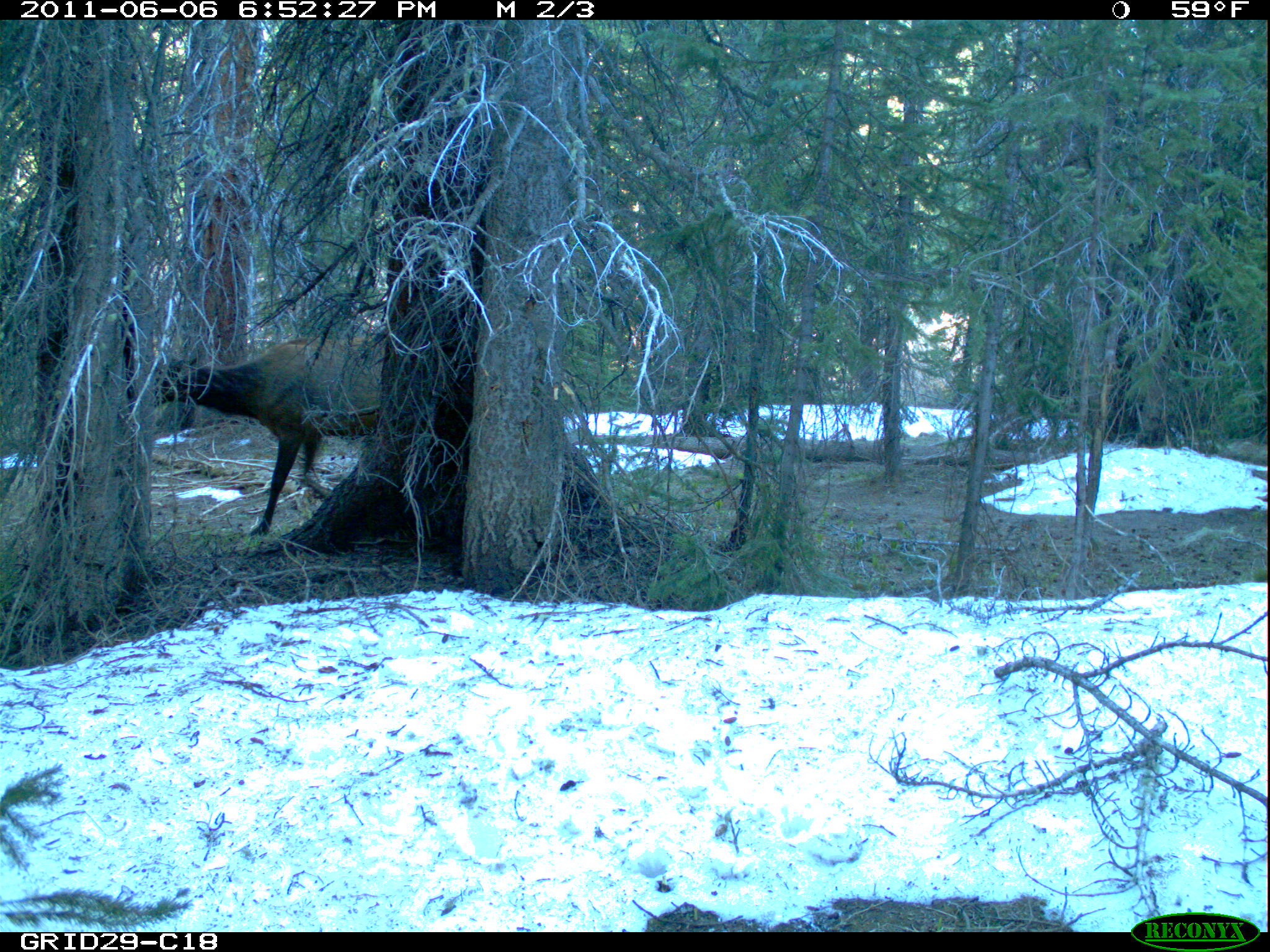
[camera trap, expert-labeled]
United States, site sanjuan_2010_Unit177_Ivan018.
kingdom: Animalia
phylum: Chordata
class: Mammalia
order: Artiodactyla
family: Cervidae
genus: Cervus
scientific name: Cervus elaphus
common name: red deer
Cervus elaphus (red deer).